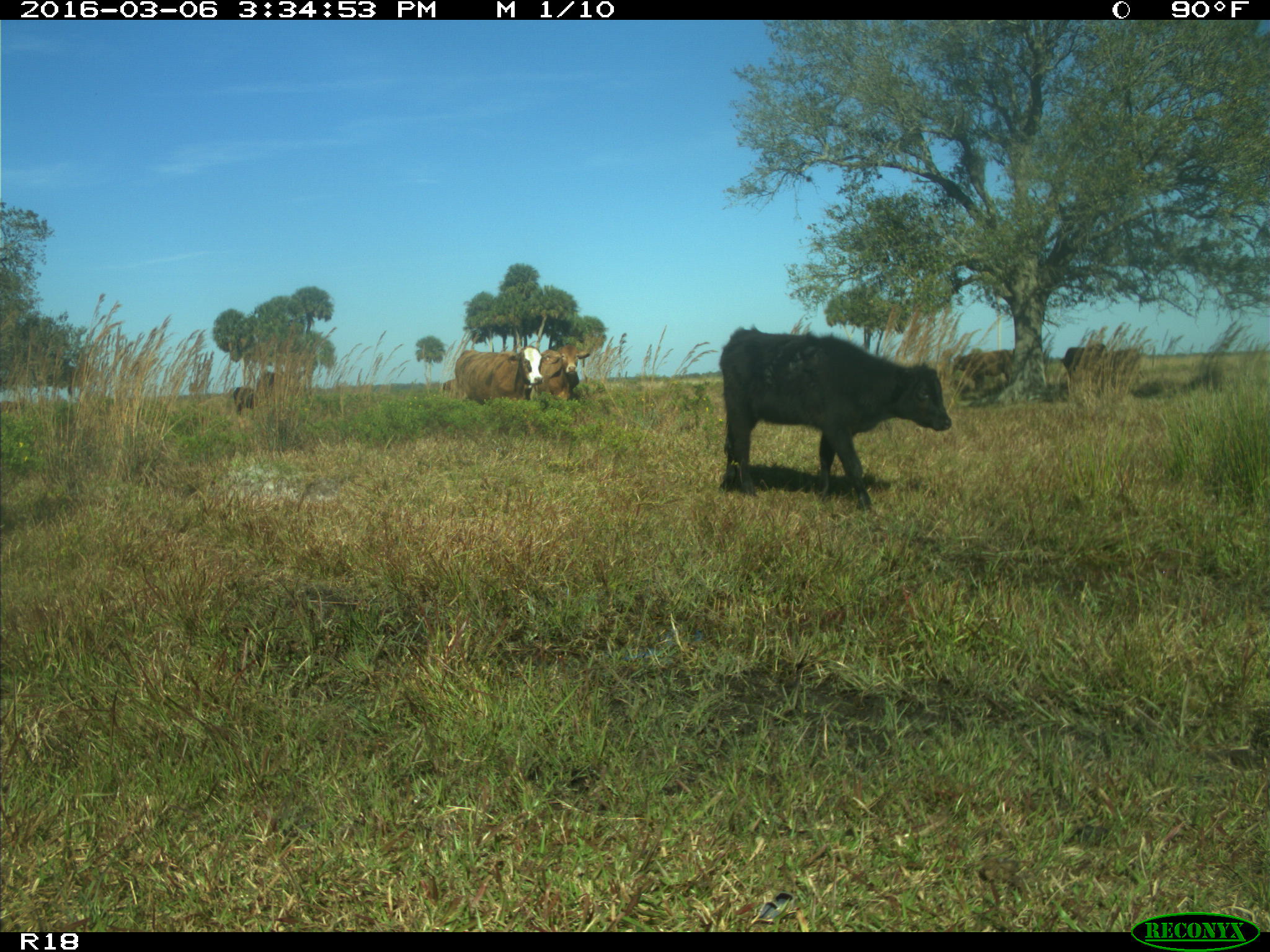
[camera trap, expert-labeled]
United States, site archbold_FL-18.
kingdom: Animalia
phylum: Chordata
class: Mammalia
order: Artiodactyla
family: Bovidae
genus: Bos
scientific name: Bos taurus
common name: domestic cow